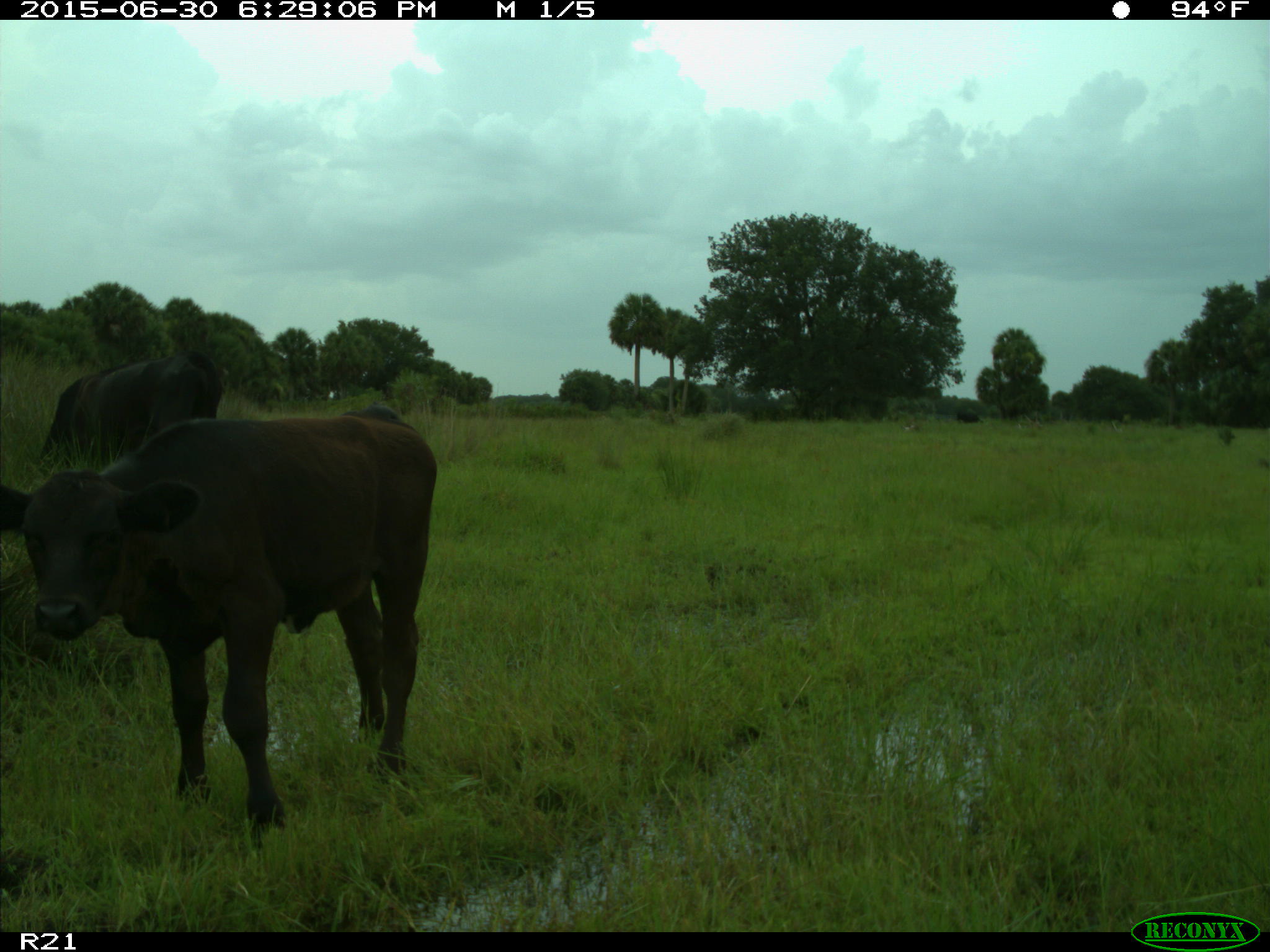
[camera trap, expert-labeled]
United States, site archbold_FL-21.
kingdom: Animalia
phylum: Chordata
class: Mammalia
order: Artiodactyla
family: Bovidae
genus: Bos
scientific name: Bos taurus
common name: domestic cow